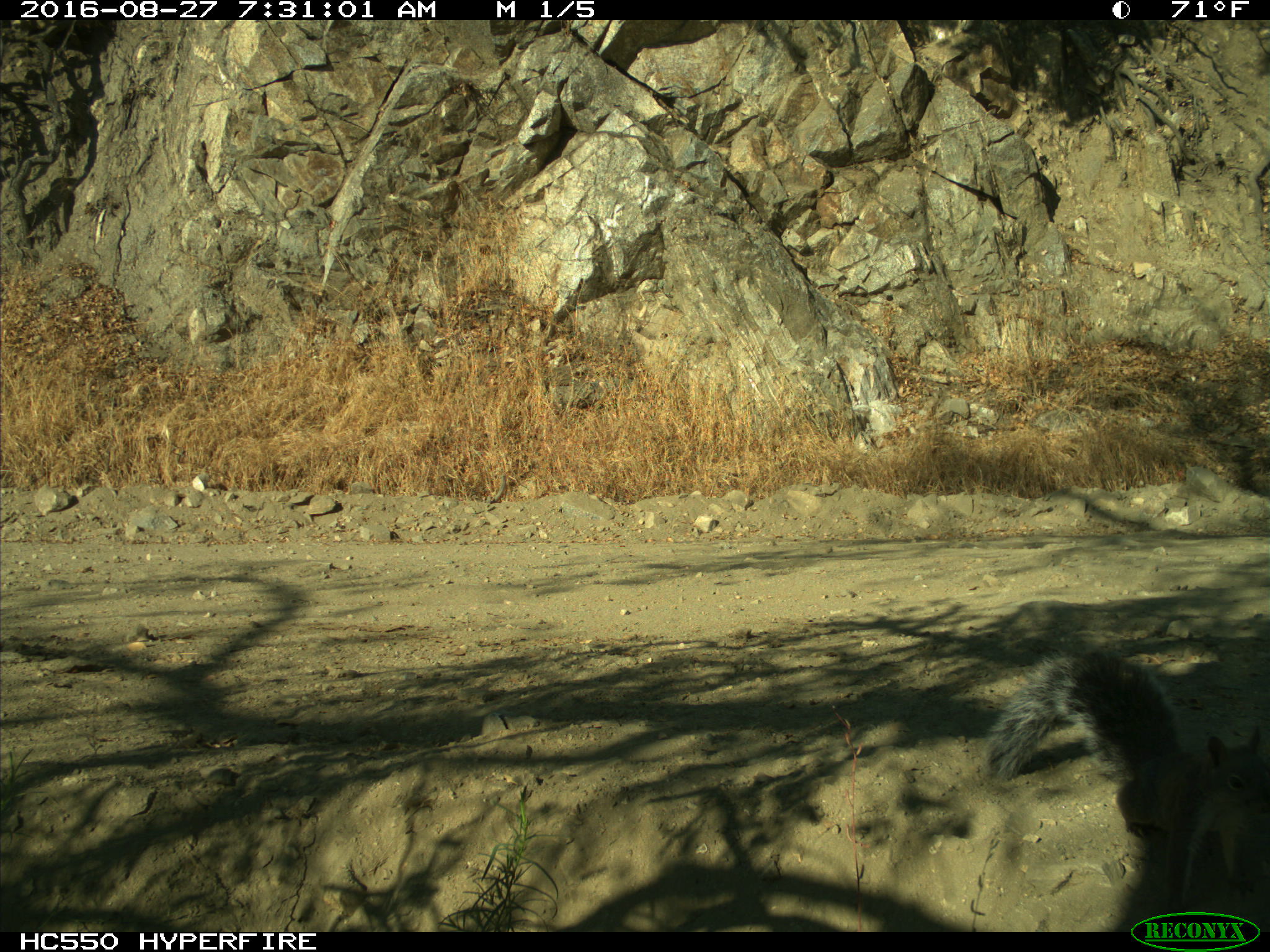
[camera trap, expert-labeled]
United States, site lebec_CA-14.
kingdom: Animalia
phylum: Chordata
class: Mammalia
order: Rodentia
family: Sciuridae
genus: Sciurus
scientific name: Sciurus carolinensis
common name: eastern gray squirrel